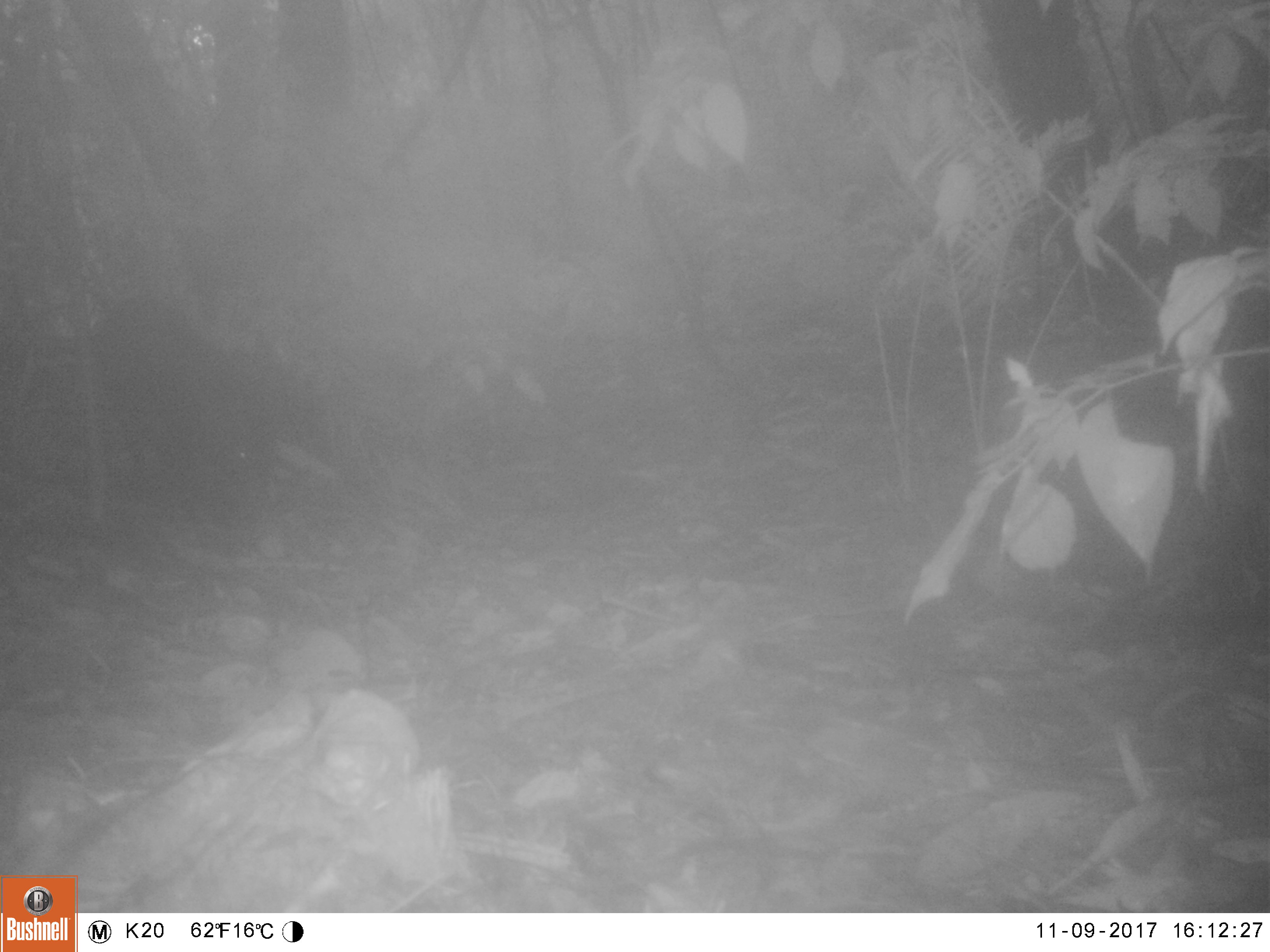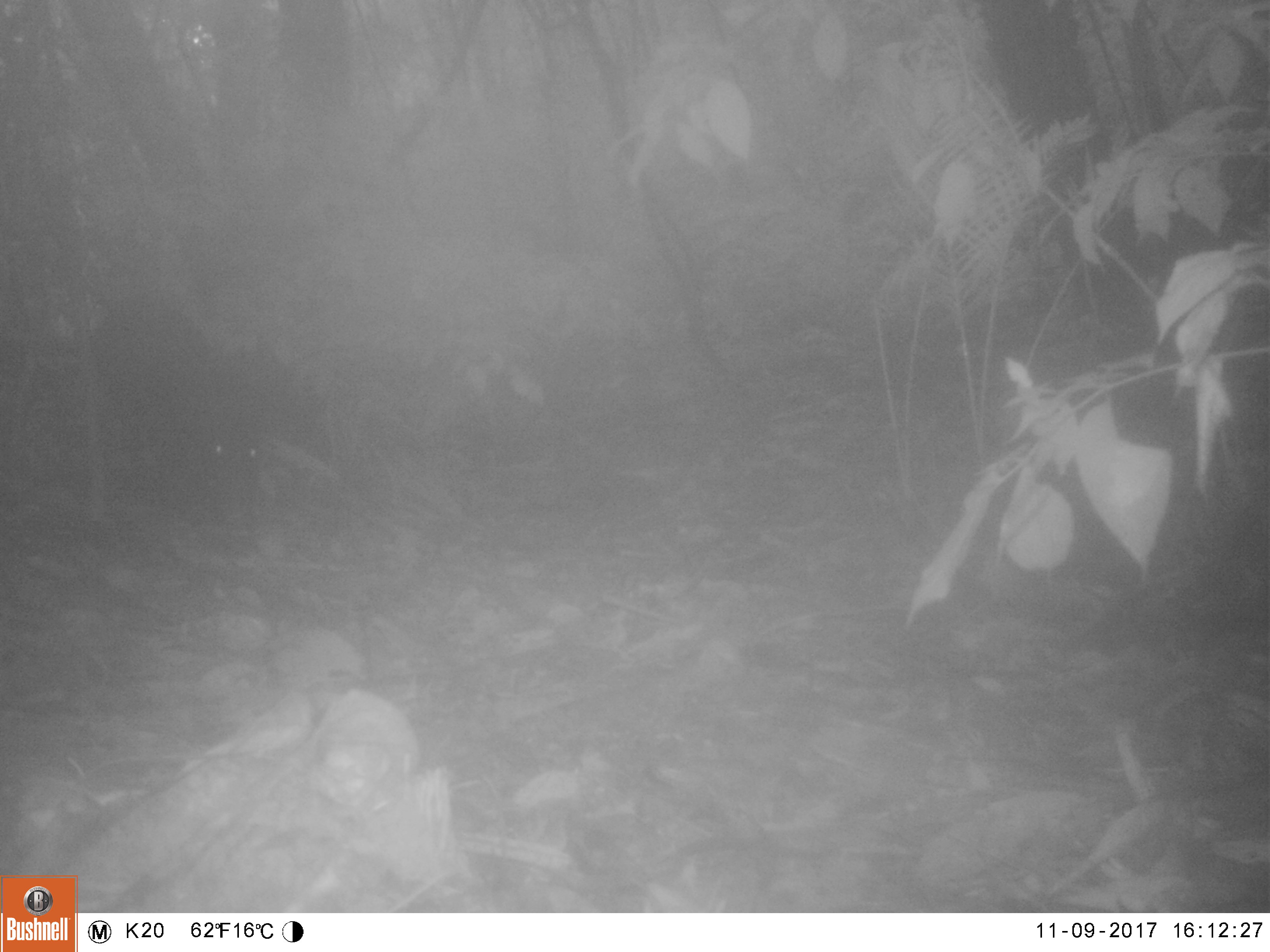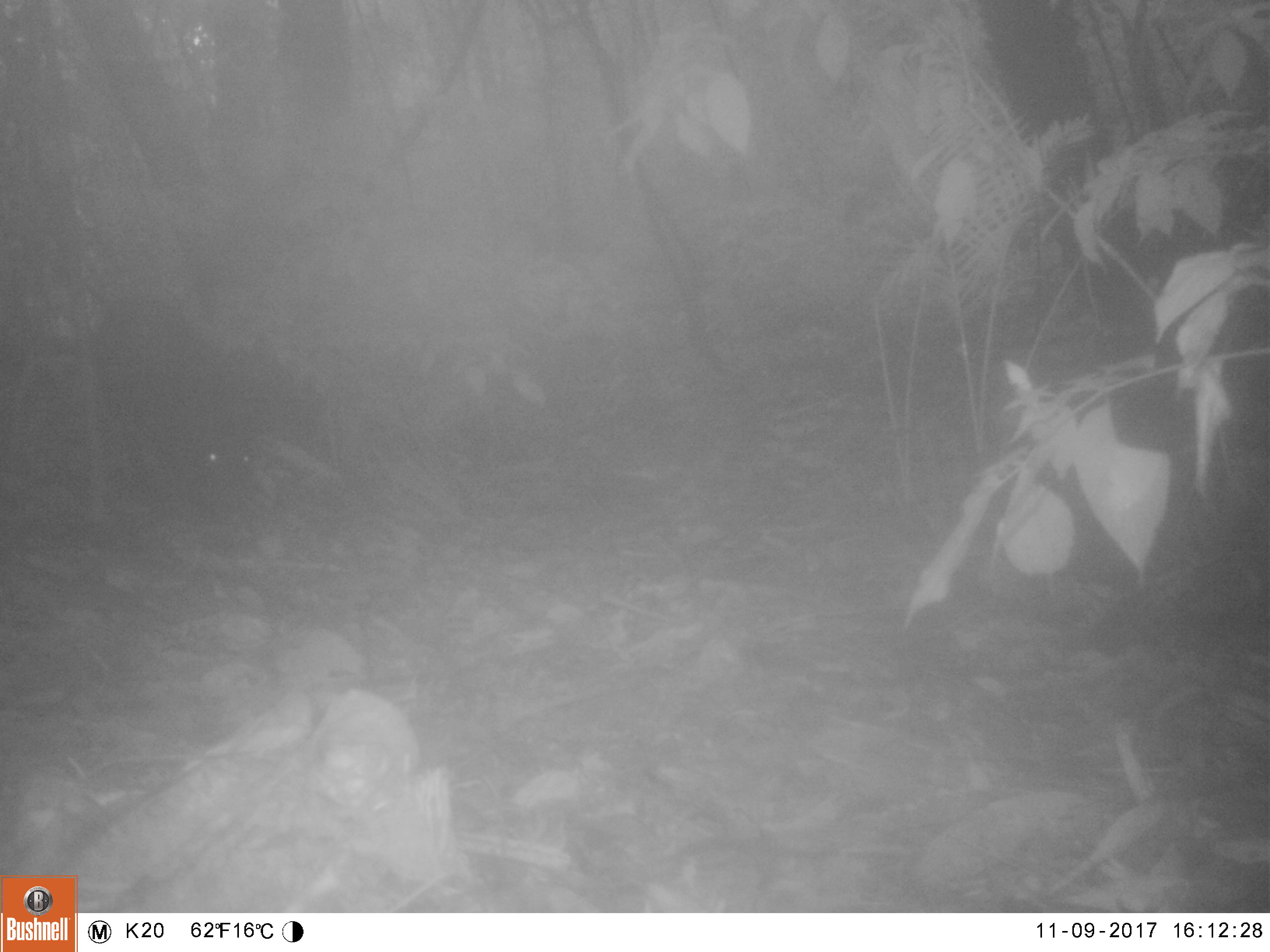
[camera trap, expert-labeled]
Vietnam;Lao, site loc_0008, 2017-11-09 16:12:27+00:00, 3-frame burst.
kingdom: Animalia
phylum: Chordata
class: Mammalia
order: Artiodactyla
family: Suidae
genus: Sus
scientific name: Sus scrofa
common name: eurasian wild pig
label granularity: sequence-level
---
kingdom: Animalia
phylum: Chordata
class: Mammalia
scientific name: Mammalia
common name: mammal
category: unidentified small mammal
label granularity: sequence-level